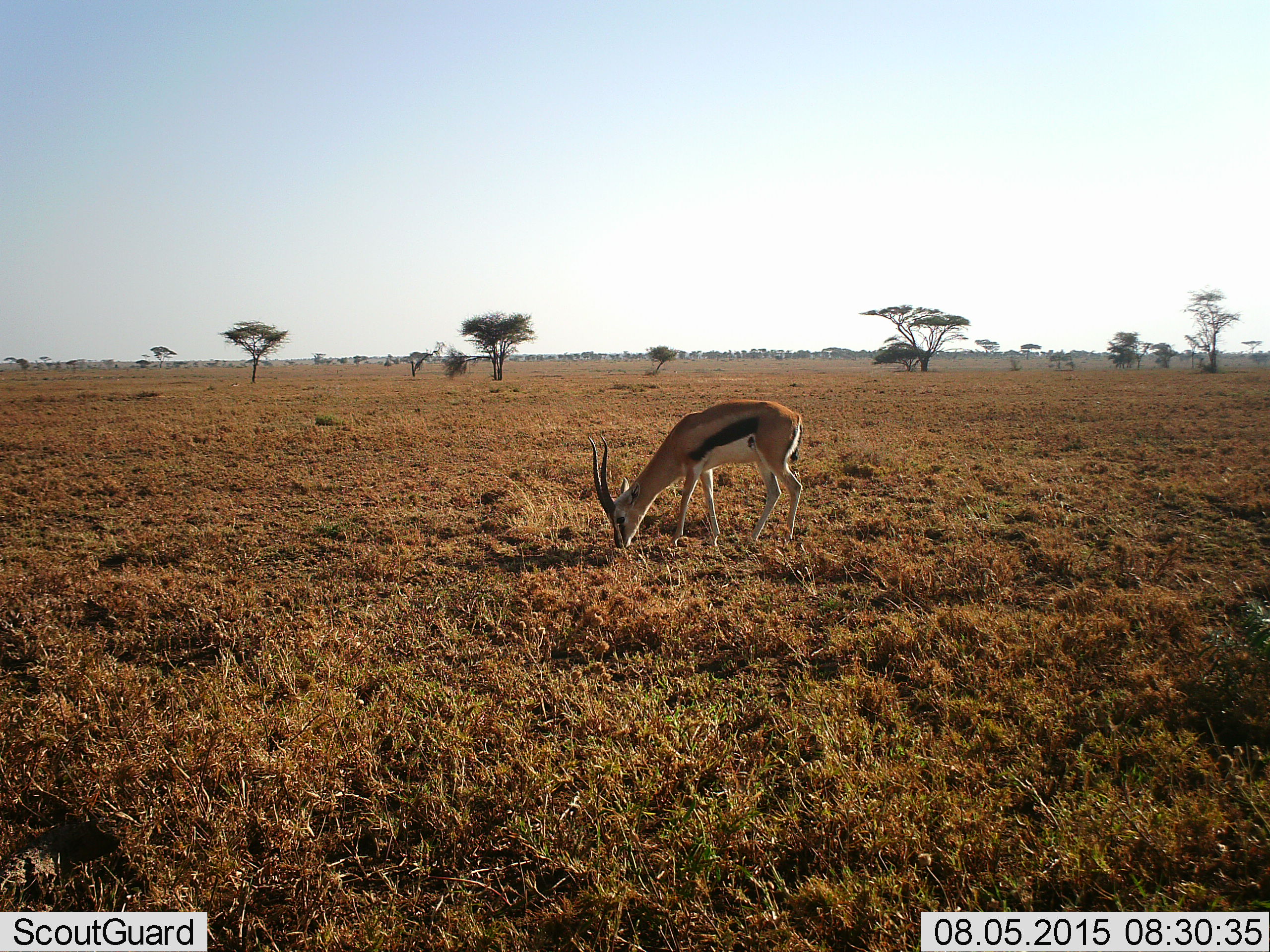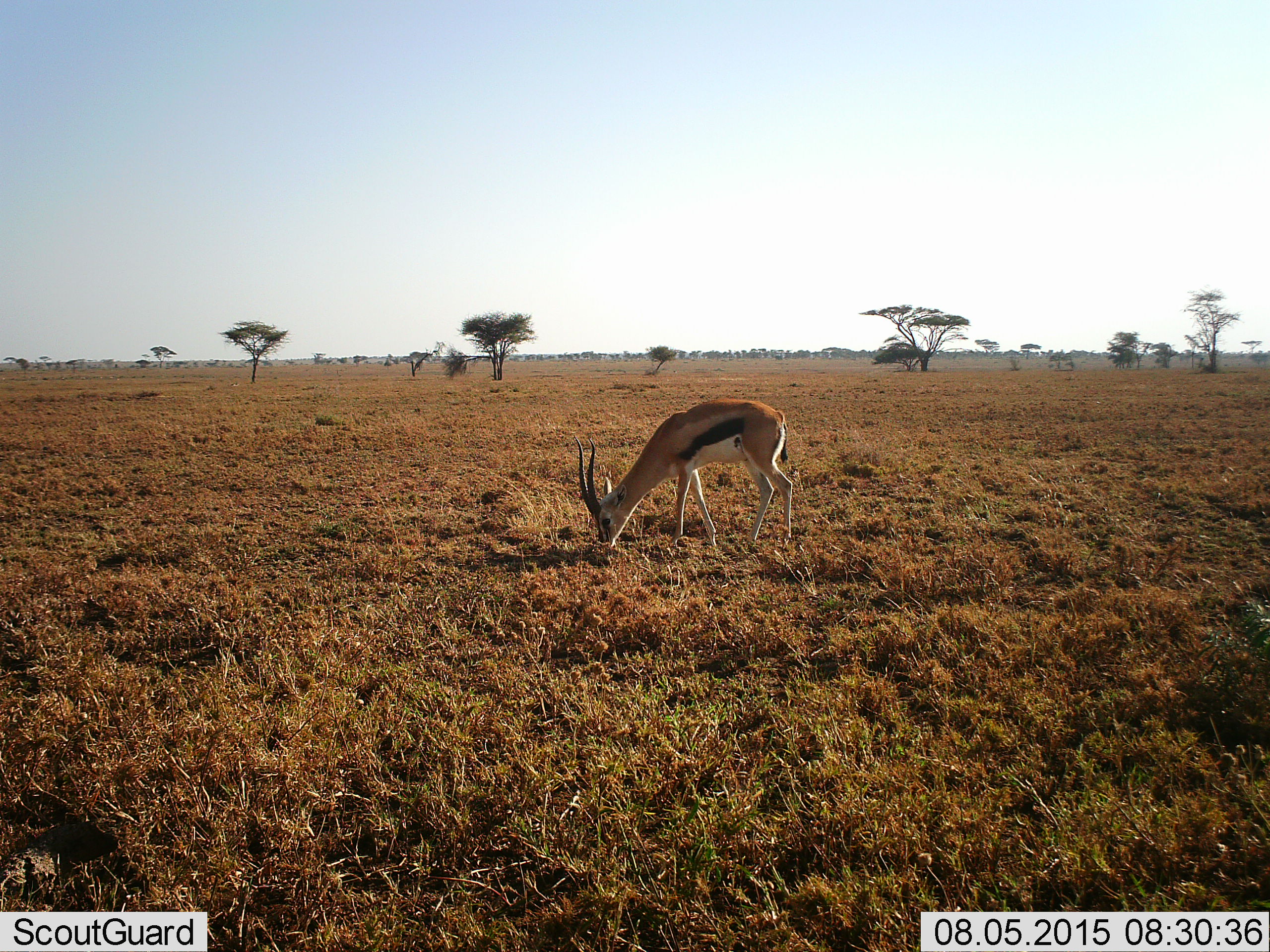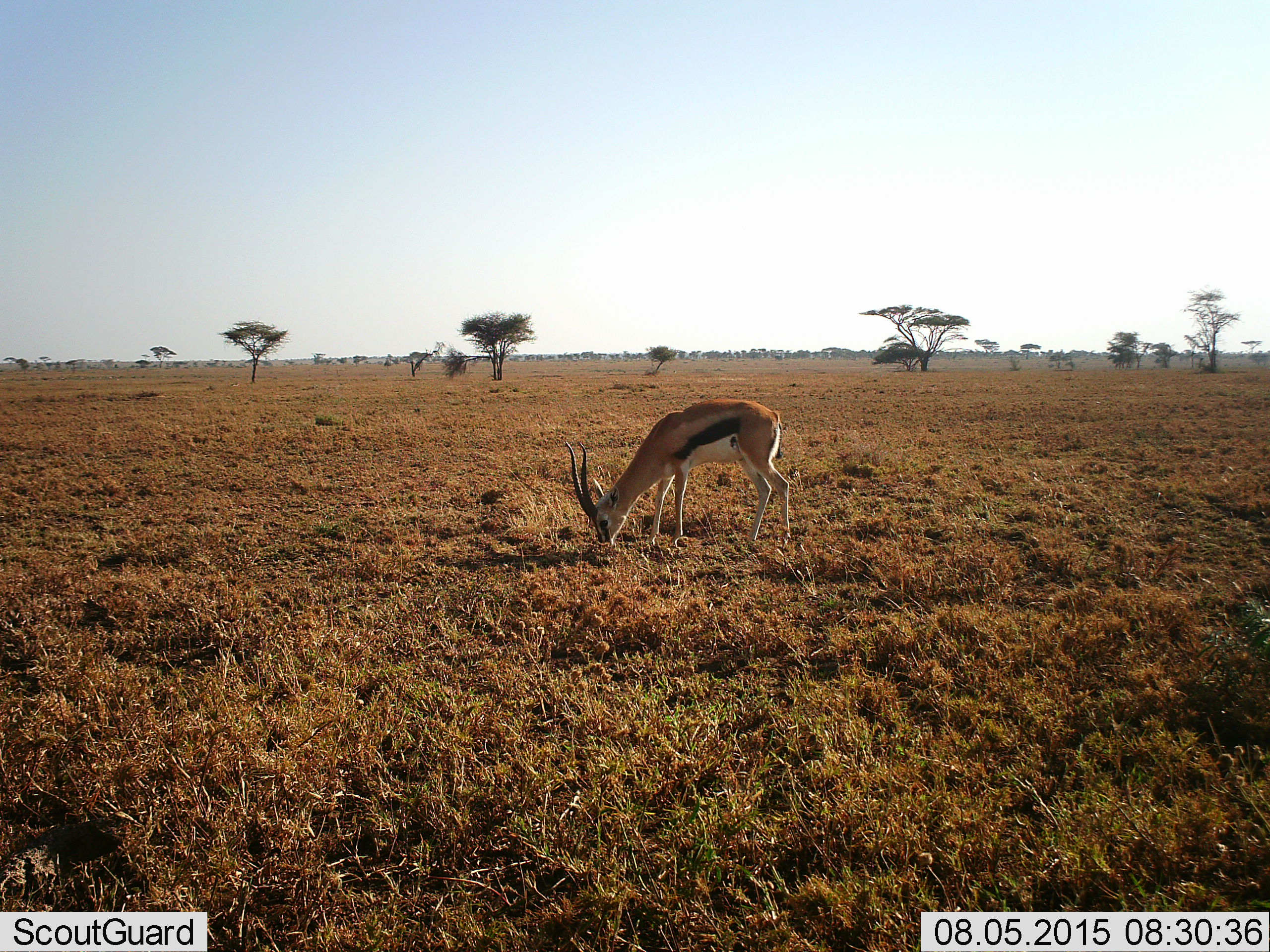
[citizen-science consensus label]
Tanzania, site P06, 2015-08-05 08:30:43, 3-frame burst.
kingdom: Animalia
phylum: Chordata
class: Mammalia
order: Artiodactyla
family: Bovidae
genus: Eudorcas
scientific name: Eudorcas thomsonii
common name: thomson's gazelle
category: gazellethomsons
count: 1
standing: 33%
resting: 0%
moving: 22%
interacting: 0%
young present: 0%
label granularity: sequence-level